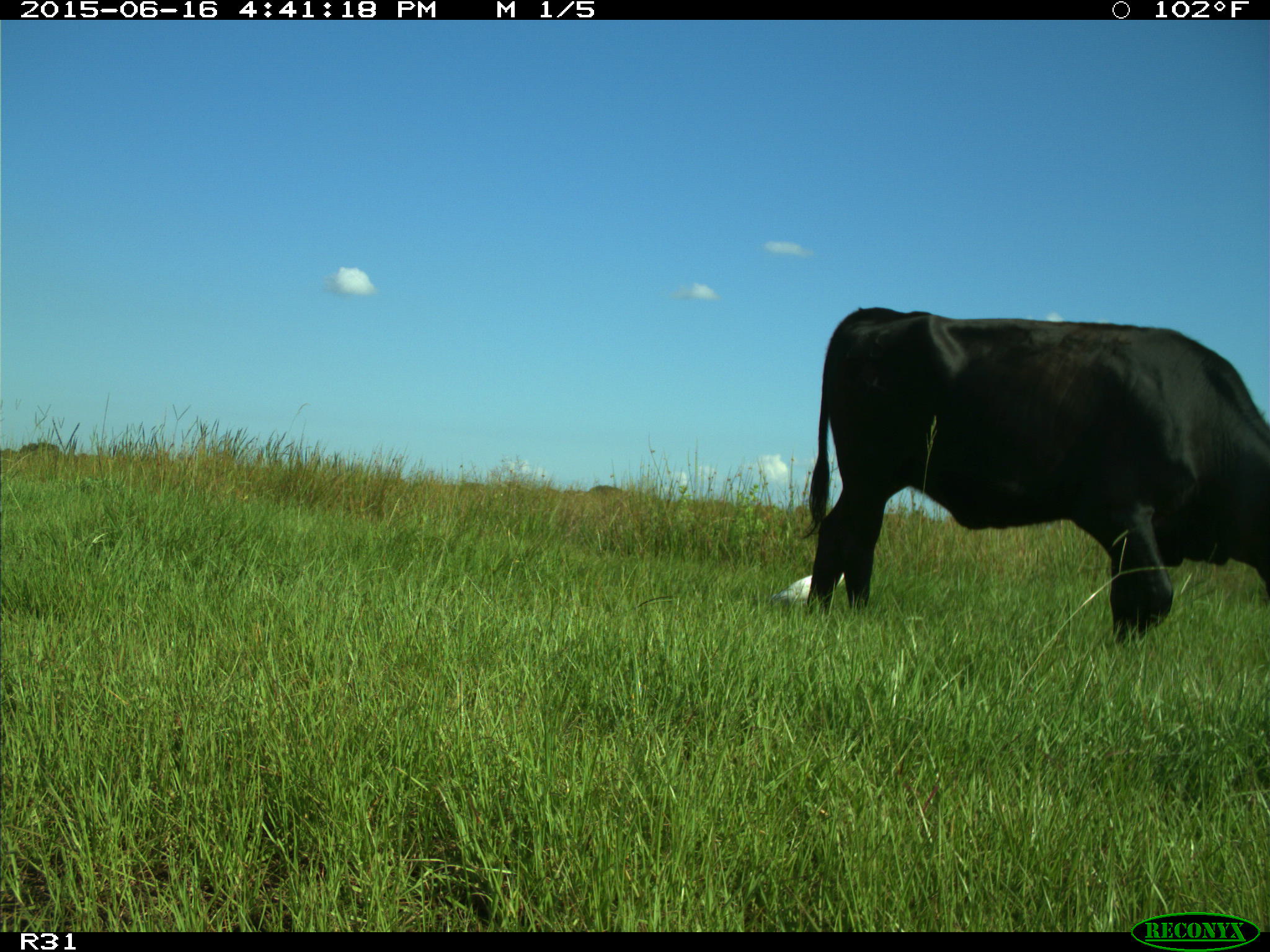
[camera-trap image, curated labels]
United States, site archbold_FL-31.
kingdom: Animalia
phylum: Chordata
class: Mammalia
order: Artiodactyla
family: Bovidae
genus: Bos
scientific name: Bos taurus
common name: domestic cow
Bos taurus (domestic cow).